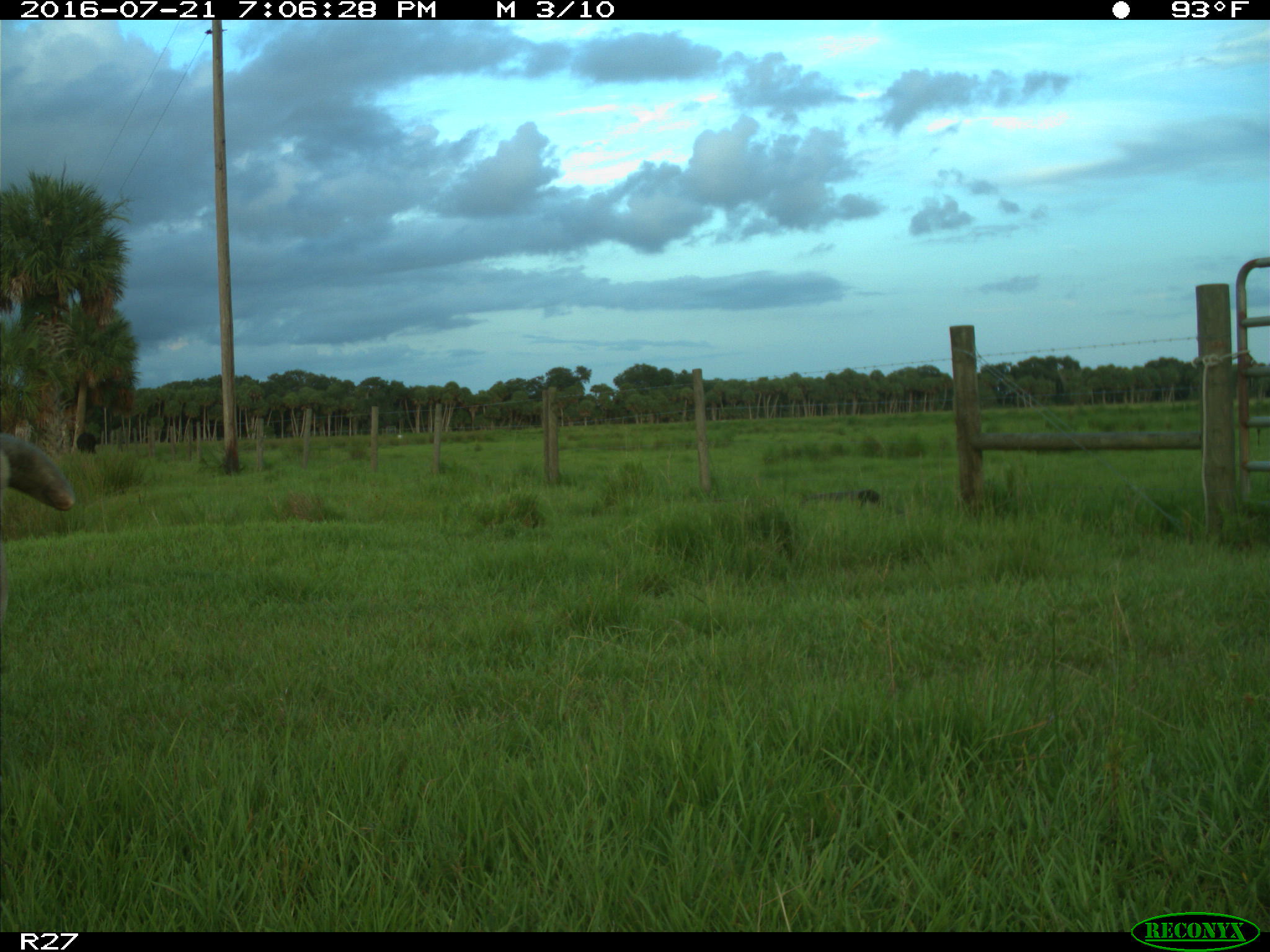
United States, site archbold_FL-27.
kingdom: Animalia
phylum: Chordata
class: Mammalia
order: Artiodactyla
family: Bovidae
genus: Bos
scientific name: Bos taurus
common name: domestic cow